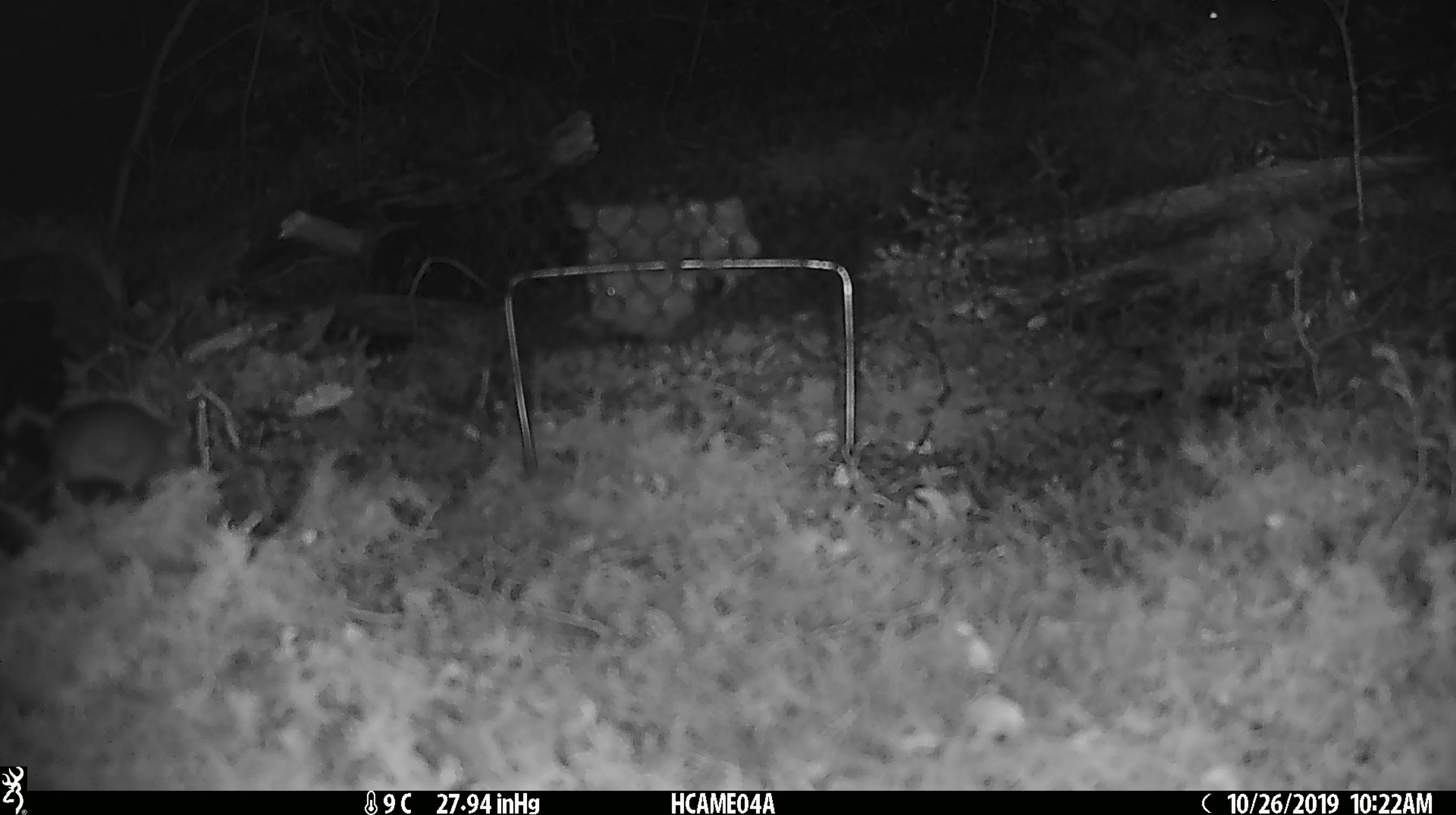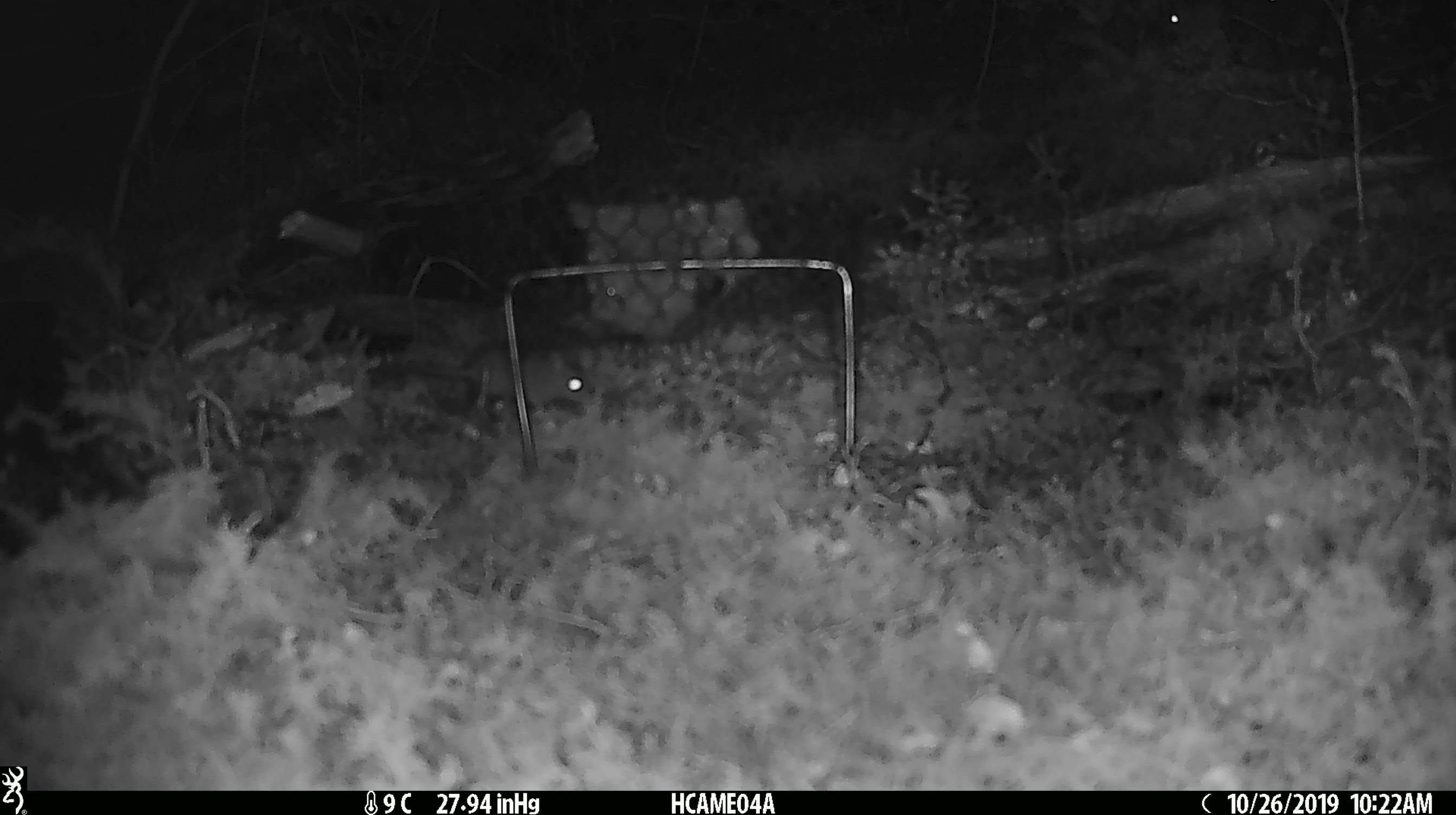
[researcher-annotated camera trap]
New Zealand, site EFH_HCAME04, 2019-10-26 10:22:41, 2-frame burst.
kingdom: Animalia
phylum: Chordata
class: Mammalia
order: Rodentia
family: Muridae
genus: Mus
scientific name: Mus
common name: mouse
Mouse (Mus).